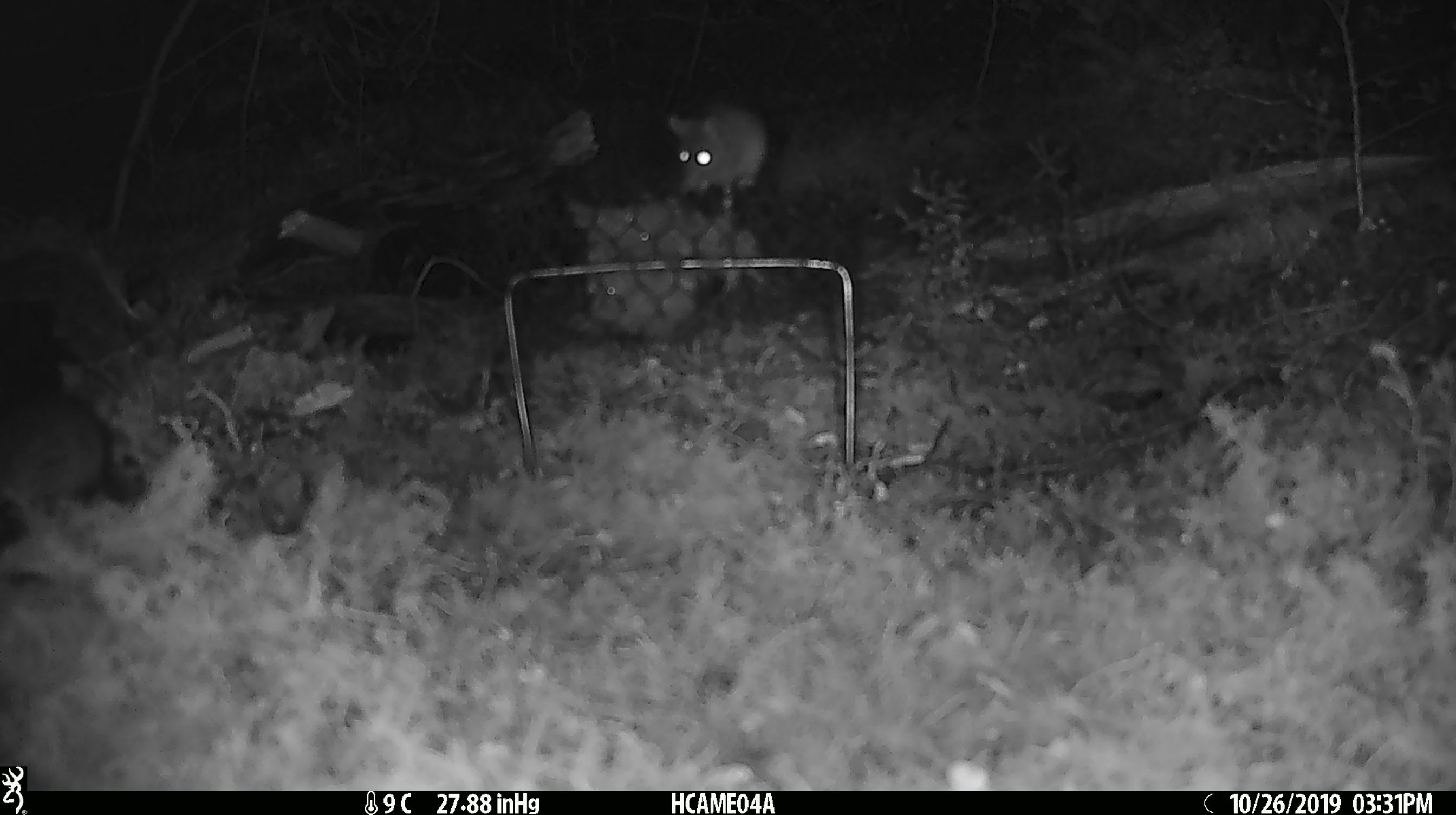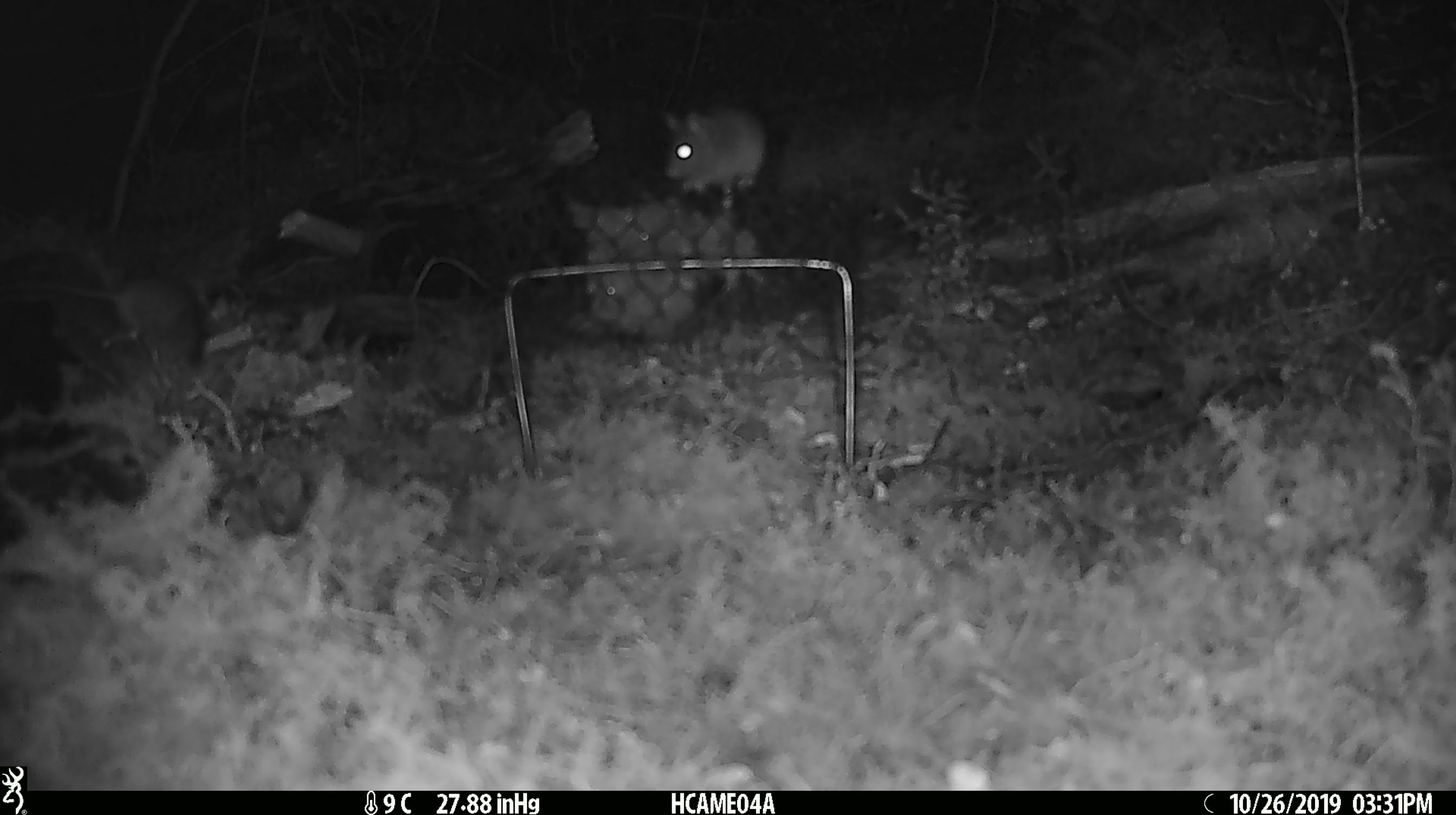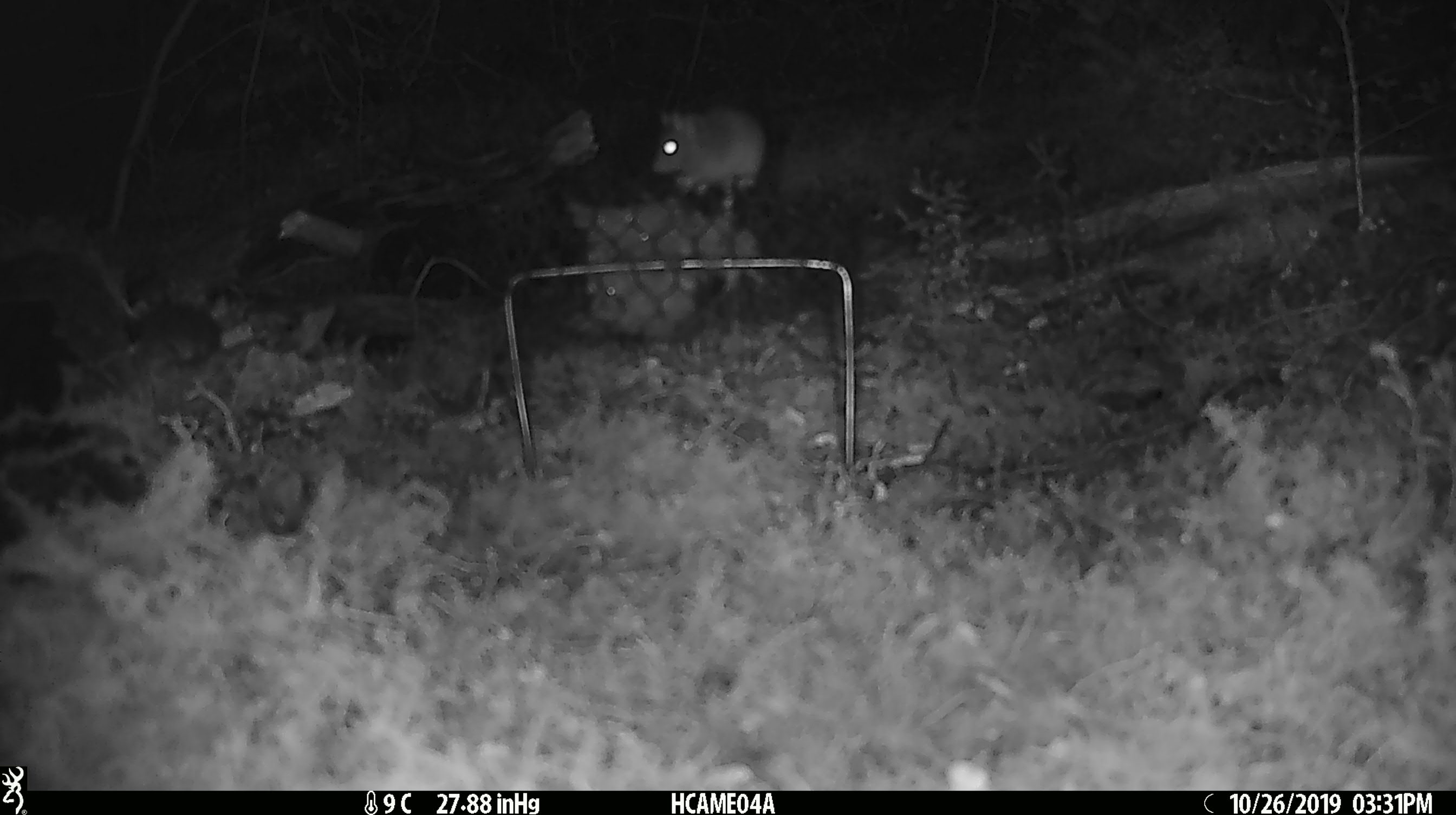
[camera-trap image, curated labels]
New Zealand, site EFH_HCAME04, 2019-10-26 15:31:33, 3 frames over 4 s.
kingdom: Animalia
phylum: Chordata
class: Mammalia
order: Rodentia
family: Muridae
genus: Mus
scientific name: Mus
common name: mouse